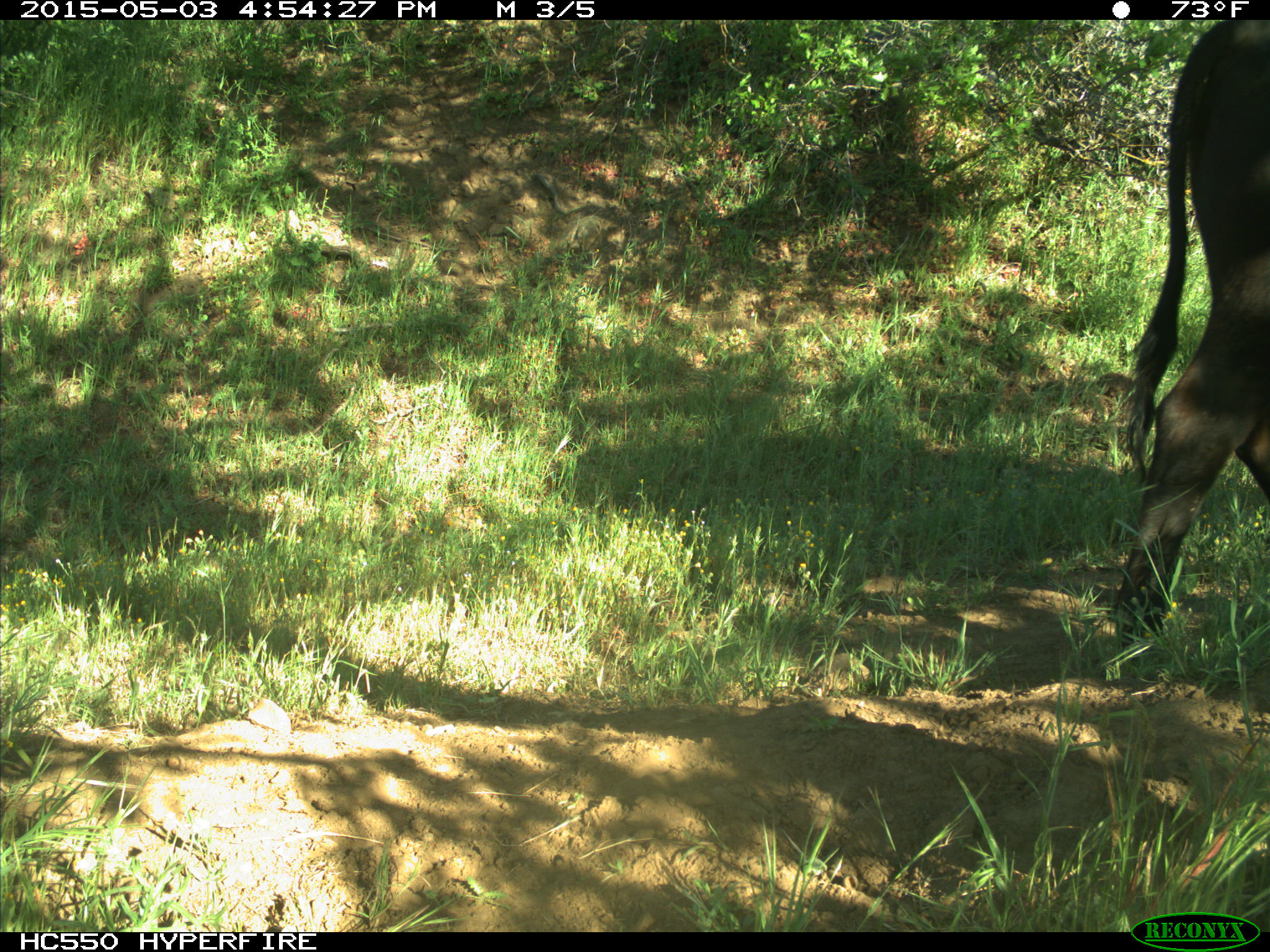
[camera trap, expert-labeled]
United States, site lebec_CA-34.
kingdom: Animalia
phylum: Chordata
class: Mammalia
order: Artiodactyla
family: Bovidae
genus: Bos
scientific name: Bos taurus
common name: domestic cow